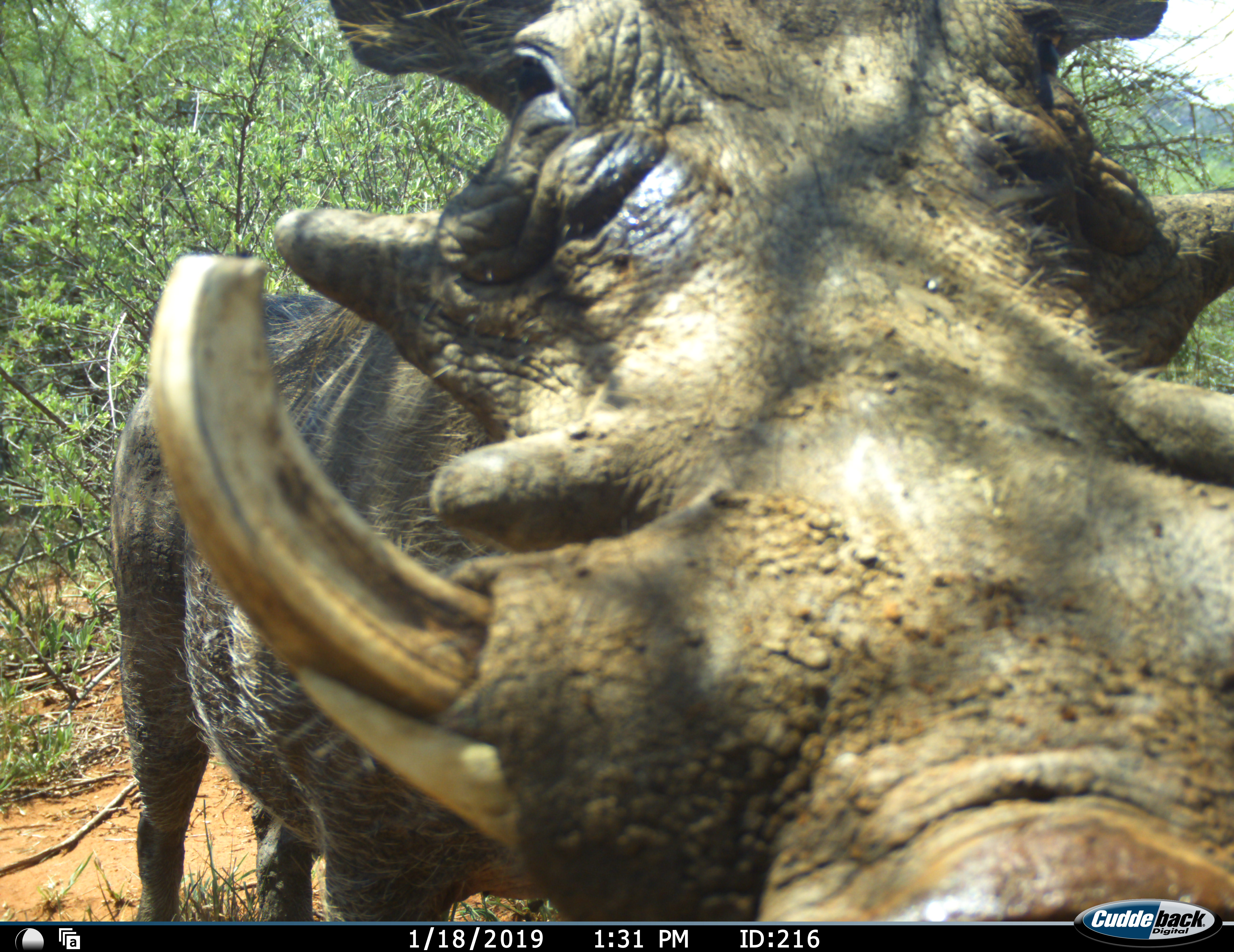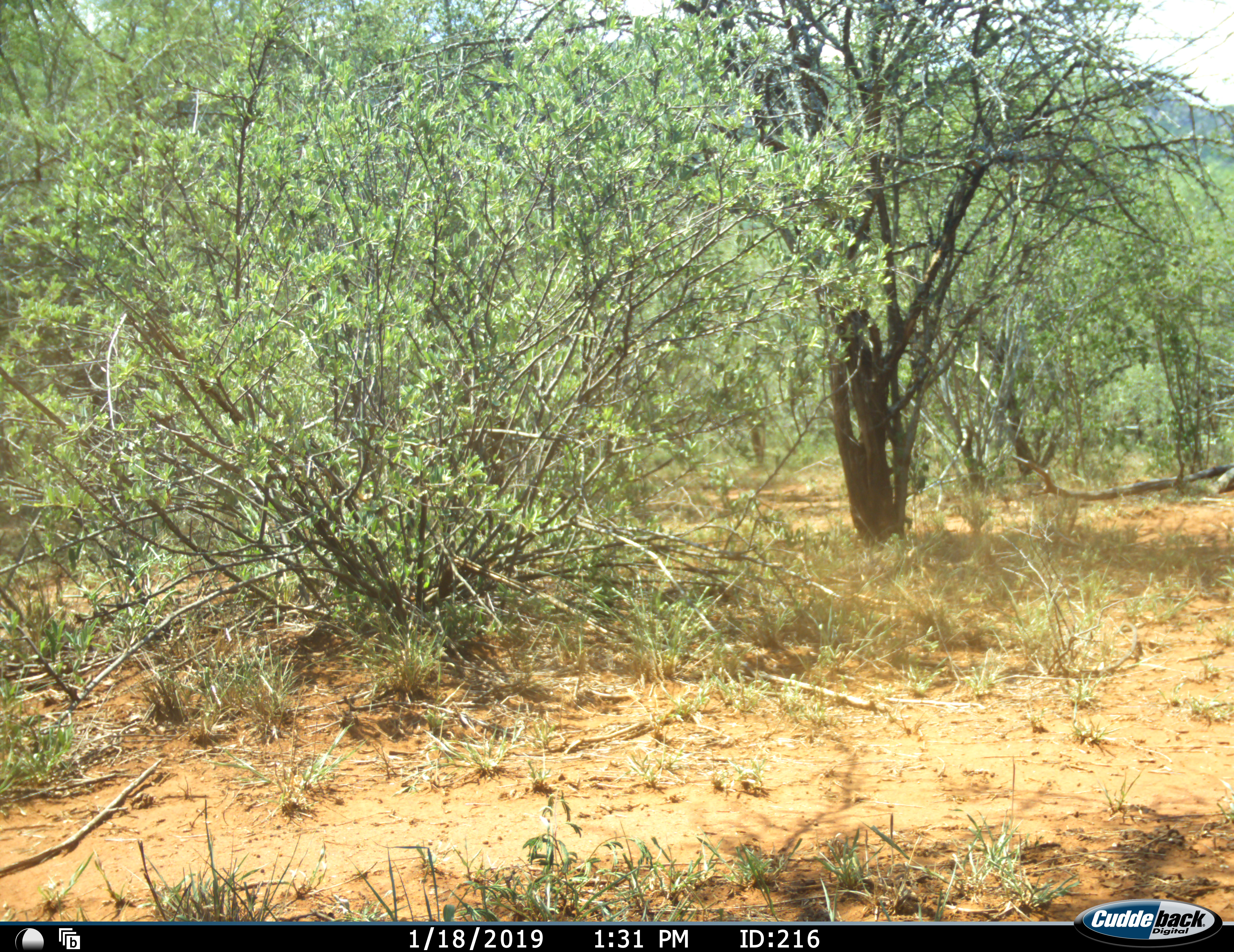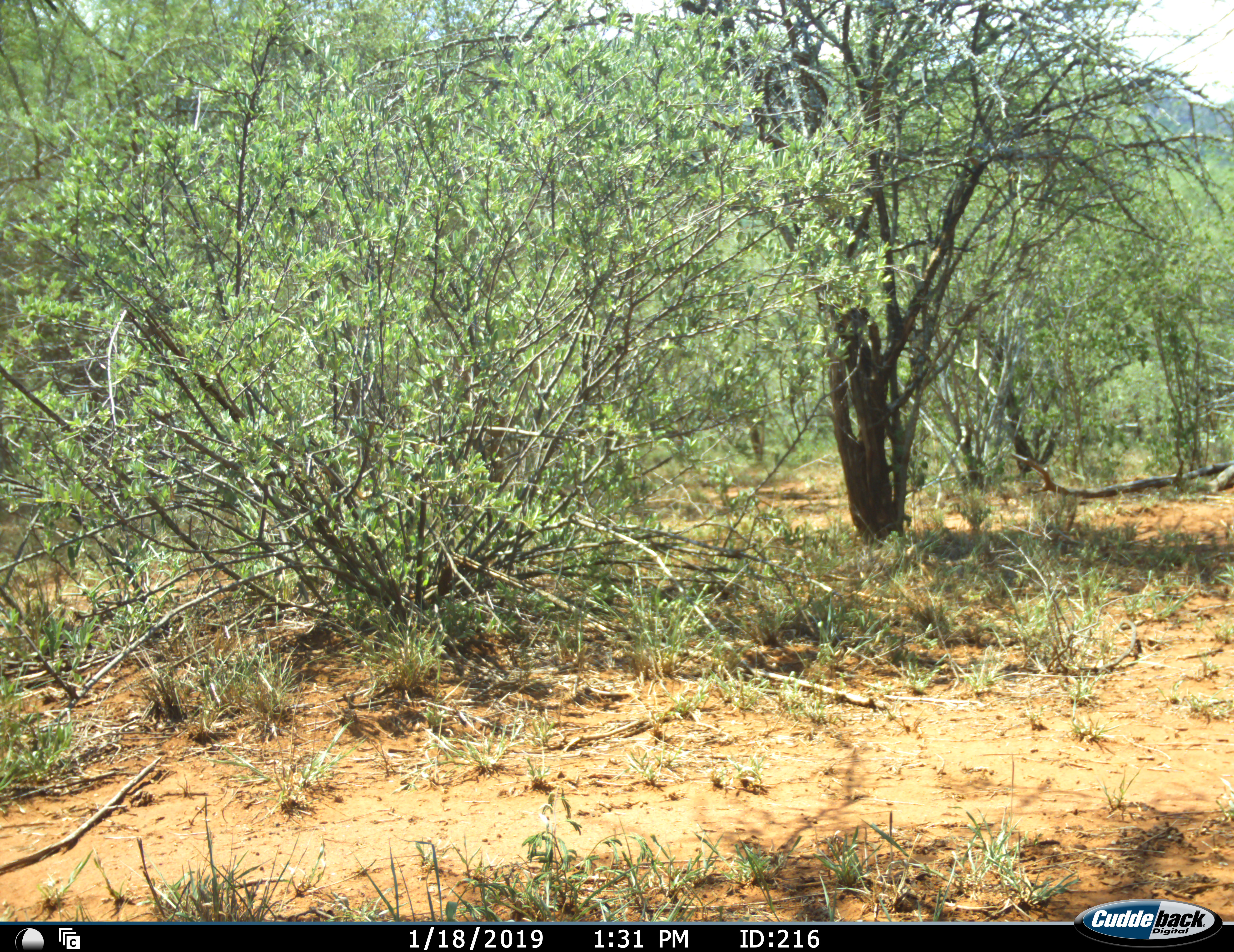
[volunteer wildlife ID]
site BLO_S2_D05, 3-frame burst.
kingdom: Animalia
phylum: Chordata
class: Mammalia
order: Artiodactyla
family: Suidae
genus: Phacochoerus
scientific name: Phacochoerus africanus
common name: warthog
Warthog (Phacochoerus africanus), count 1. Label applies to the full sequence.